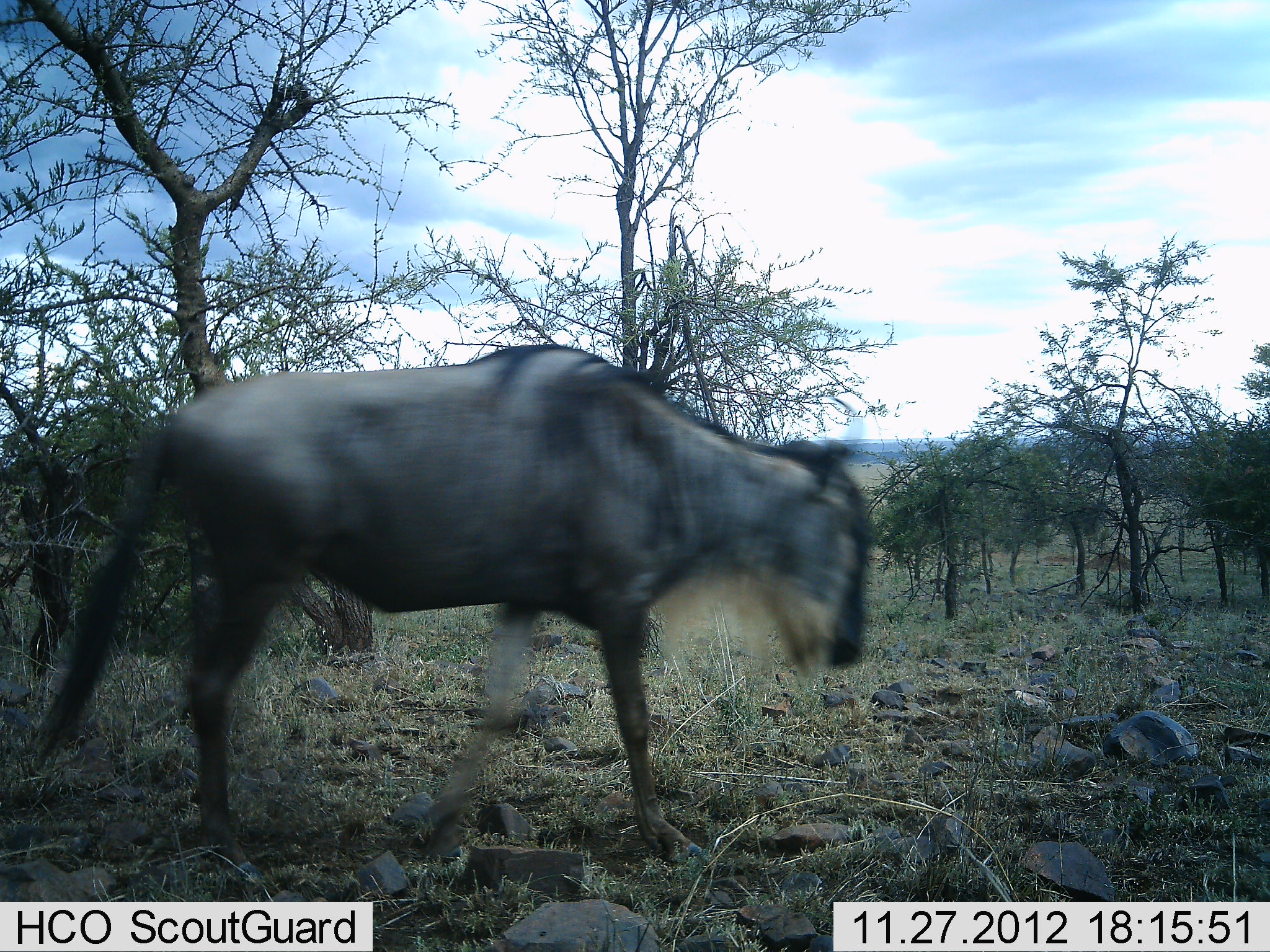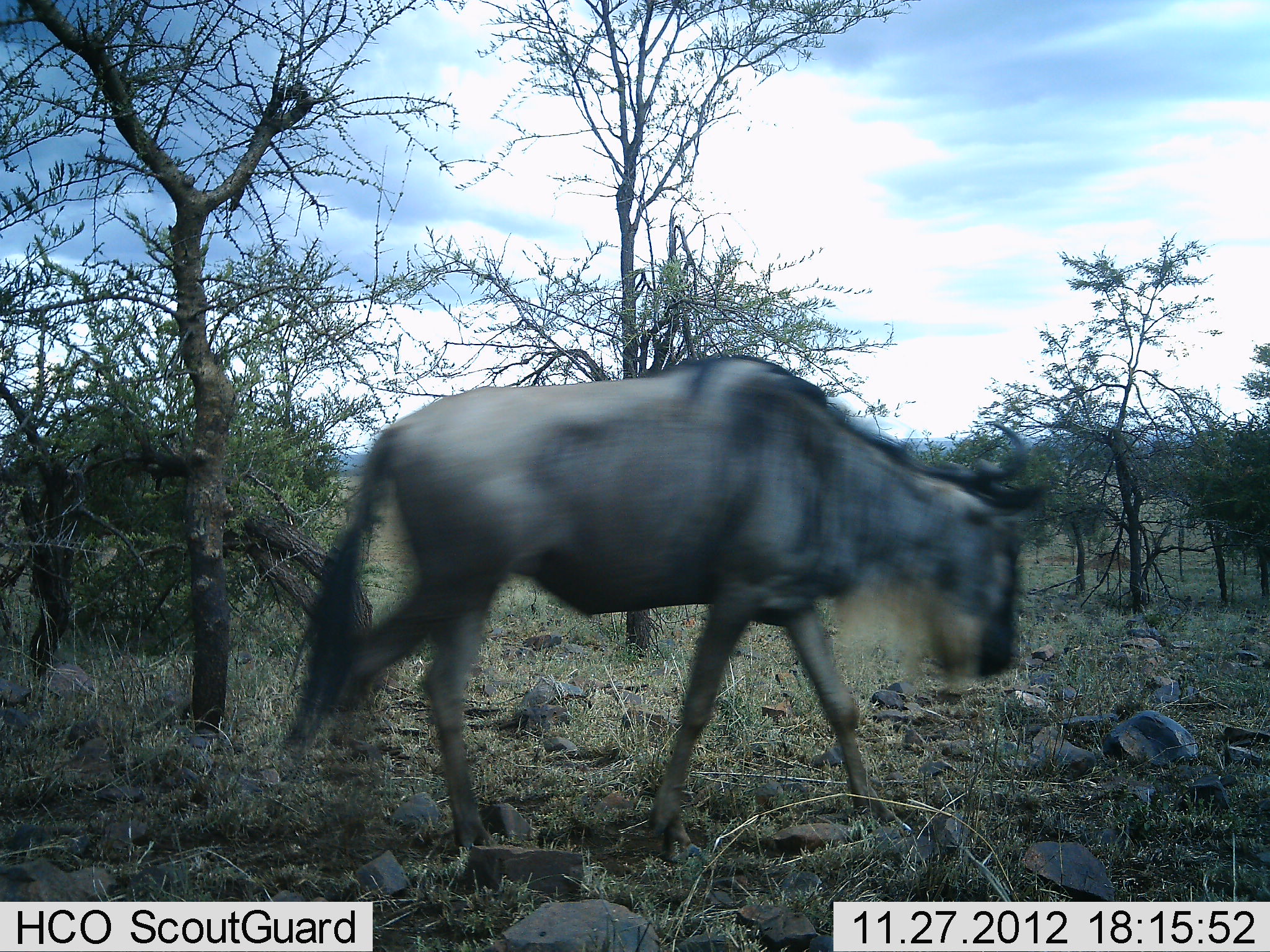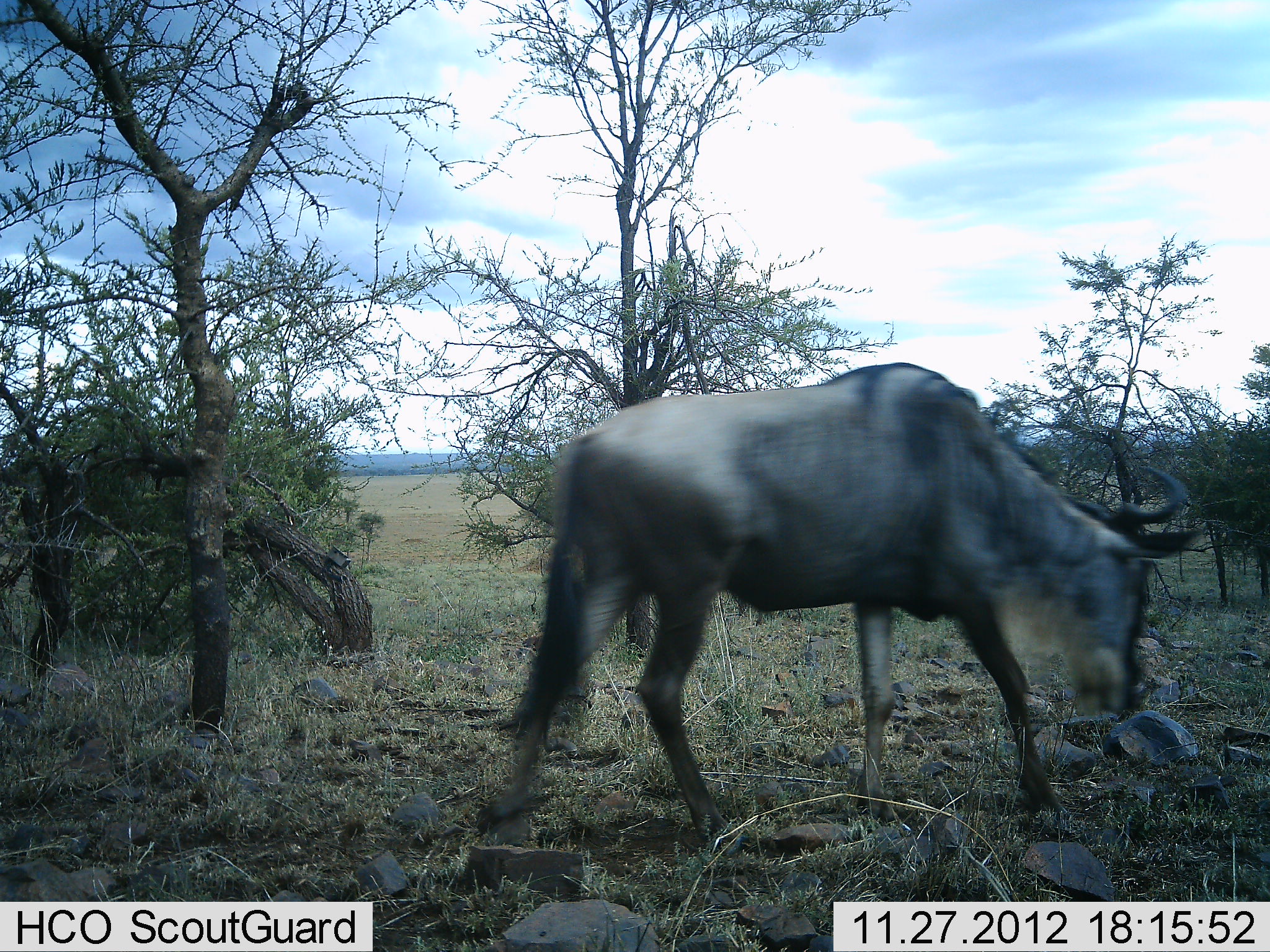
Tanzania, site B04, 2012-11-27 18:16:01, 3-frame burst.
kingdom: Animalia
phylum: Chordata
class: Mammalia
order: Artiodactyla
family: Bovidae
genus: Connochaetes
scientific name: Connochaetes taurinus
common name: blue wildebeest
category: wildebeest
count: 1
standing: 0%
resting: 0%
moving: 100%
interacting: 0%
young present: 0%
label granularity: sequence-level